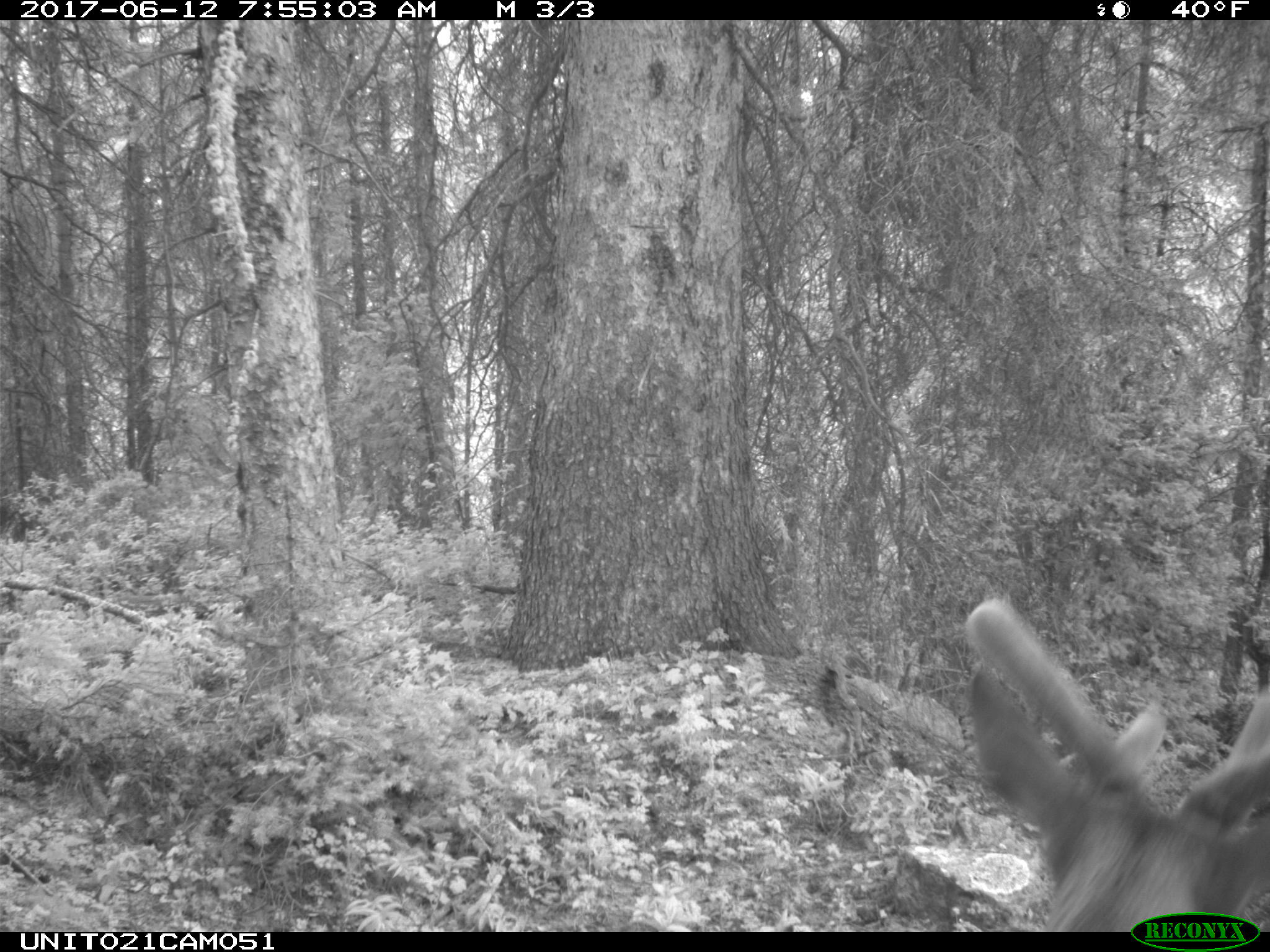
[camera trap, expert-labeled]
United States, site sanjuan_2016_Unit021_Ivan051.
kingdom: Animalia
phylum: Chordata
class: Mammalia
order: Artiodactyla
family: Cervidae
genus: Cervus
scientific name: Cervus elaphus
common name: red deer